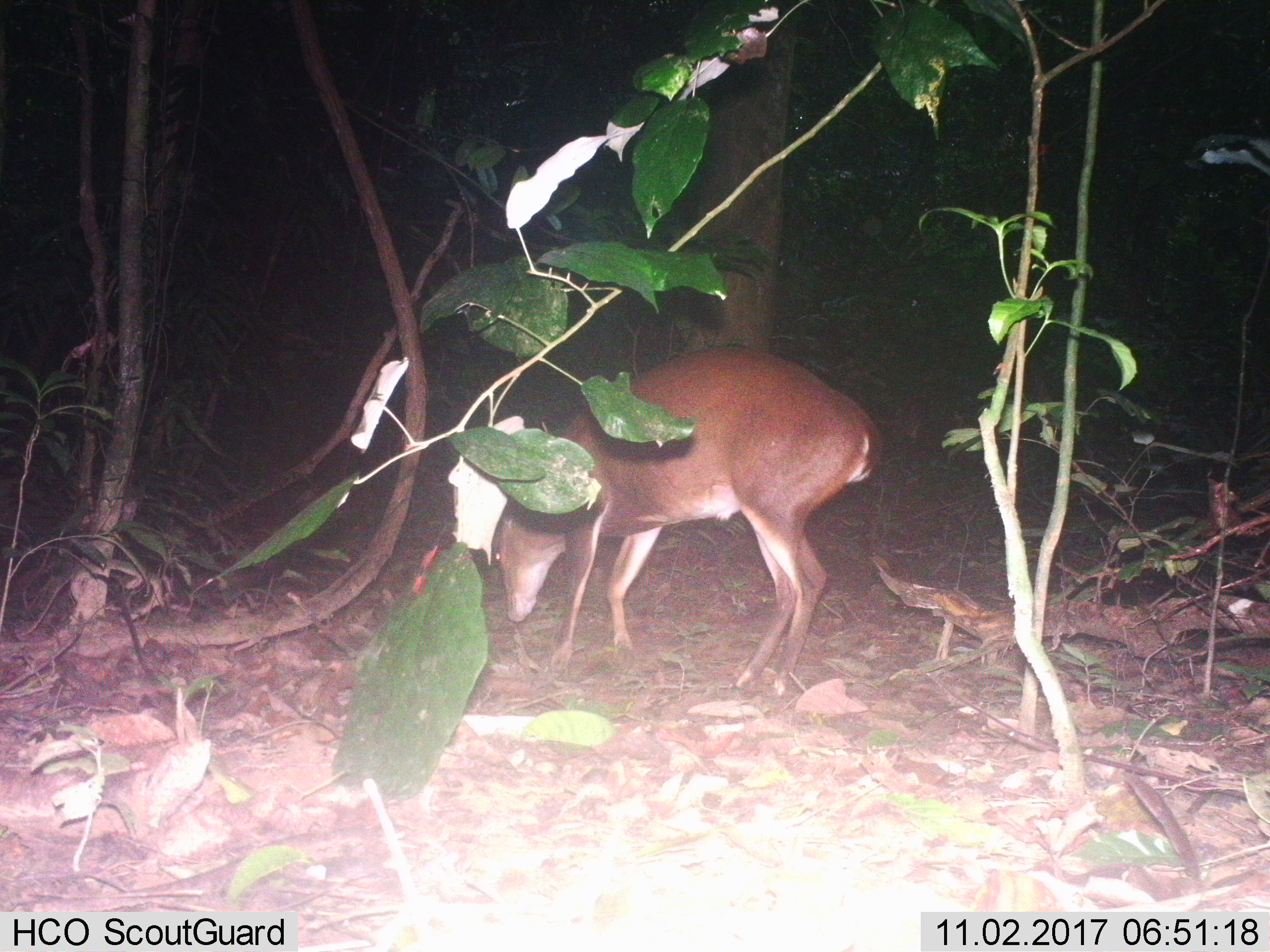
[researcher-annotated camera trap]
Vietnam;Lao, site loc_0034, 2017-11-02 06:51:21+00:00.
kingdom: Animalia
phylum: Chordata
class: Mammalia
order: Artiodactyla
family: Cervidae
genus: Muntiacus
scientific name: Muntiacus vuquangensis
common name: large-antlered muntjac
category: large antlered muntjac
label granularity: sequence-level